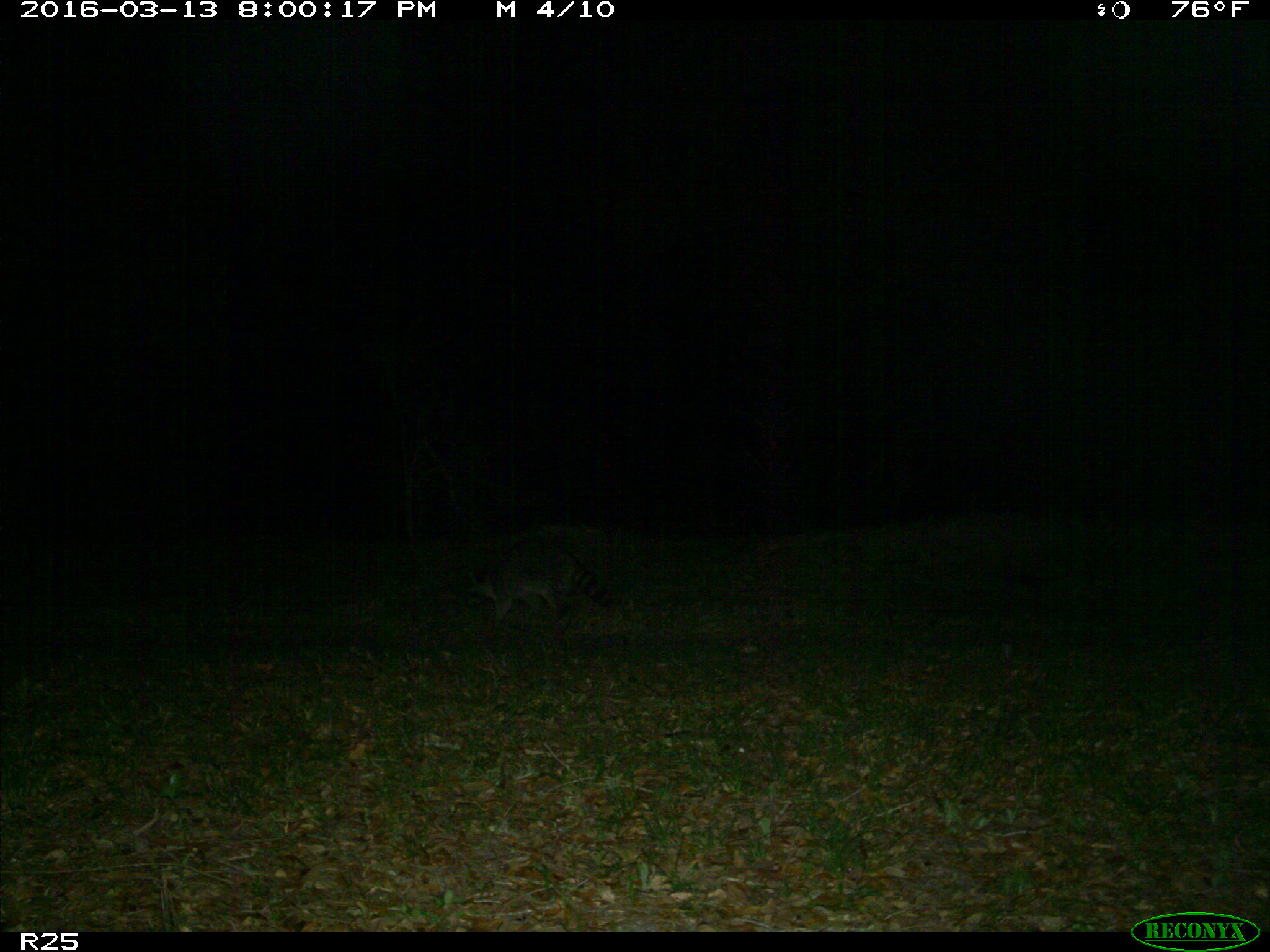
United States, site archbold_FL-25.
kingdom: Animalia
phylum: Chordata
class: Mammalia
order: Carnivora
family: Procyonidae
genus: Procyon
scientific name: Procyon lotor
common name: common raccoon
Procyon lotor (common raccoon).